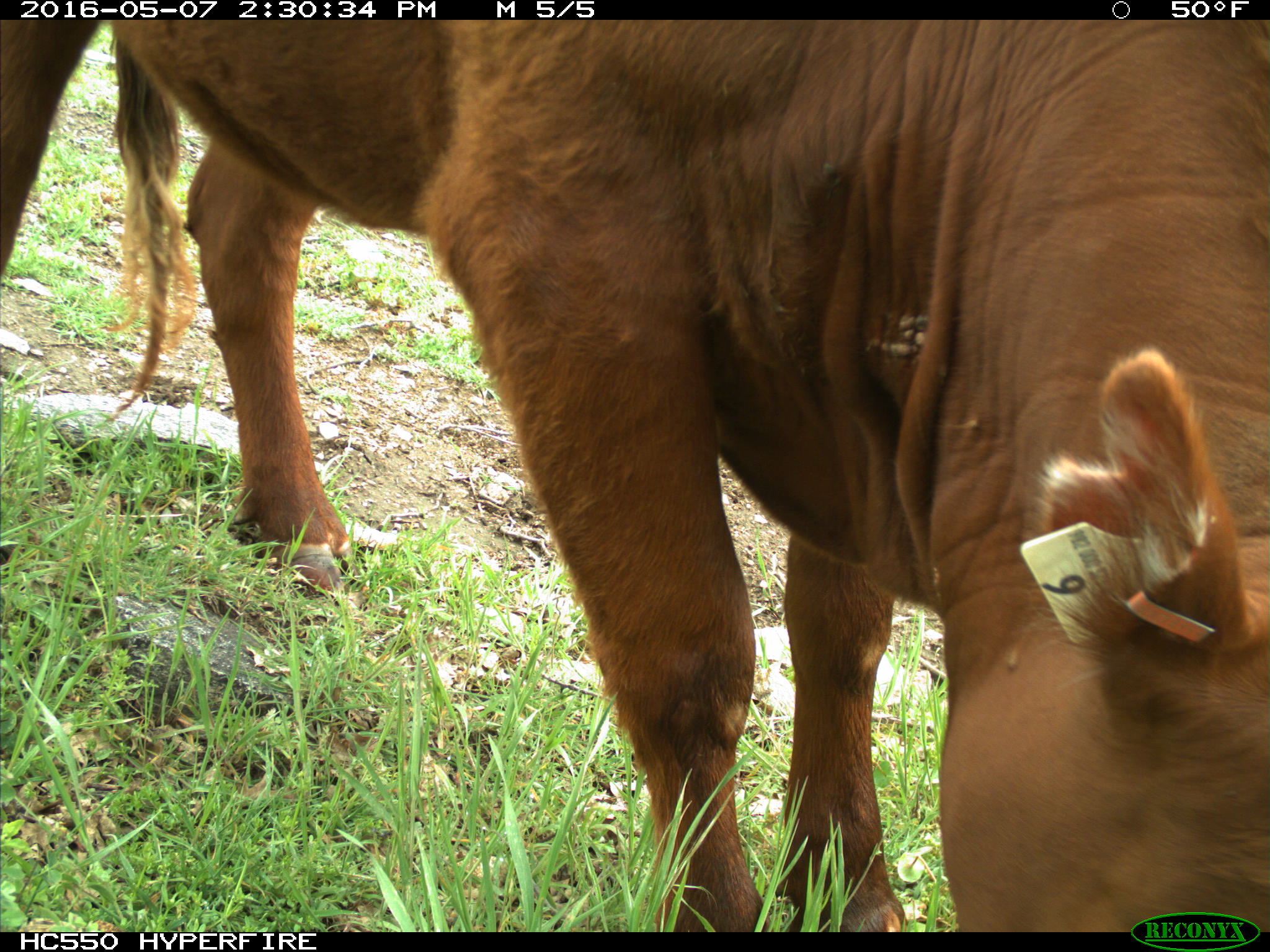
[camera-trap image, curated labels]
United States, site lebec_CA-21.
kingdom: Animalia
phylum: Chordata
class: Mammalia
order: Artiodactyla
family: Bovidae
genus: Bos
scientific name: Bos taurus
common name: domestic cow